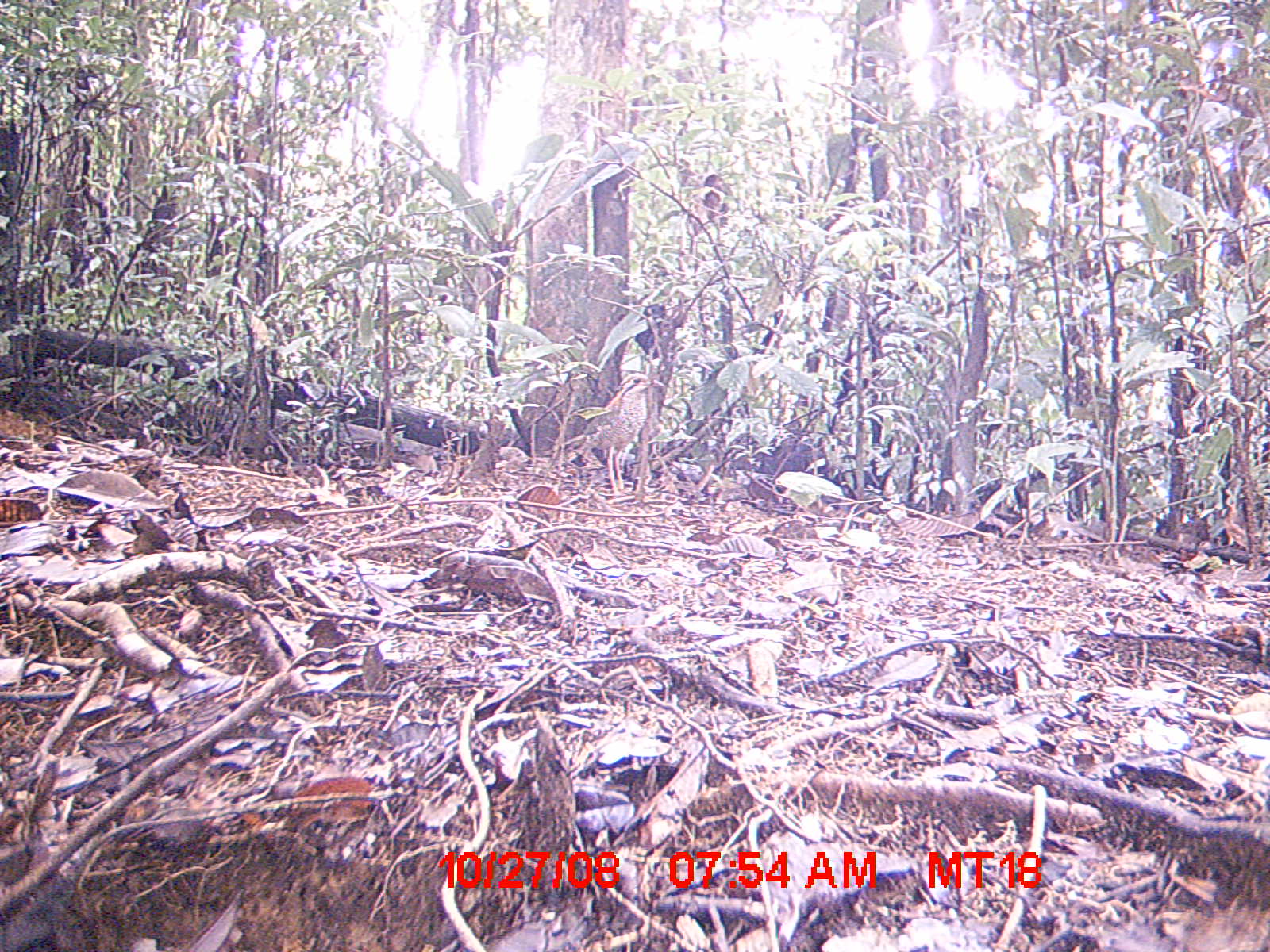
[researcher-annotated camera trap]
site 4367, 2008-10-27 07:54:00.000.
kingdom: Animalia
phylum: Chordata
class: Aves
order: Coraciiformes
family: Brachypteraciidae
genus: Brachypteracias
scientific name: Brachypteracias squamiger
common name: scaly ground-roller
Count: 1.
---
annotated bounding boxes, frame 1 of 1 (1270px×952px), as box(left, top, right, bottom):
brachypteracias squamiger: box(552, 372, 662, 495)